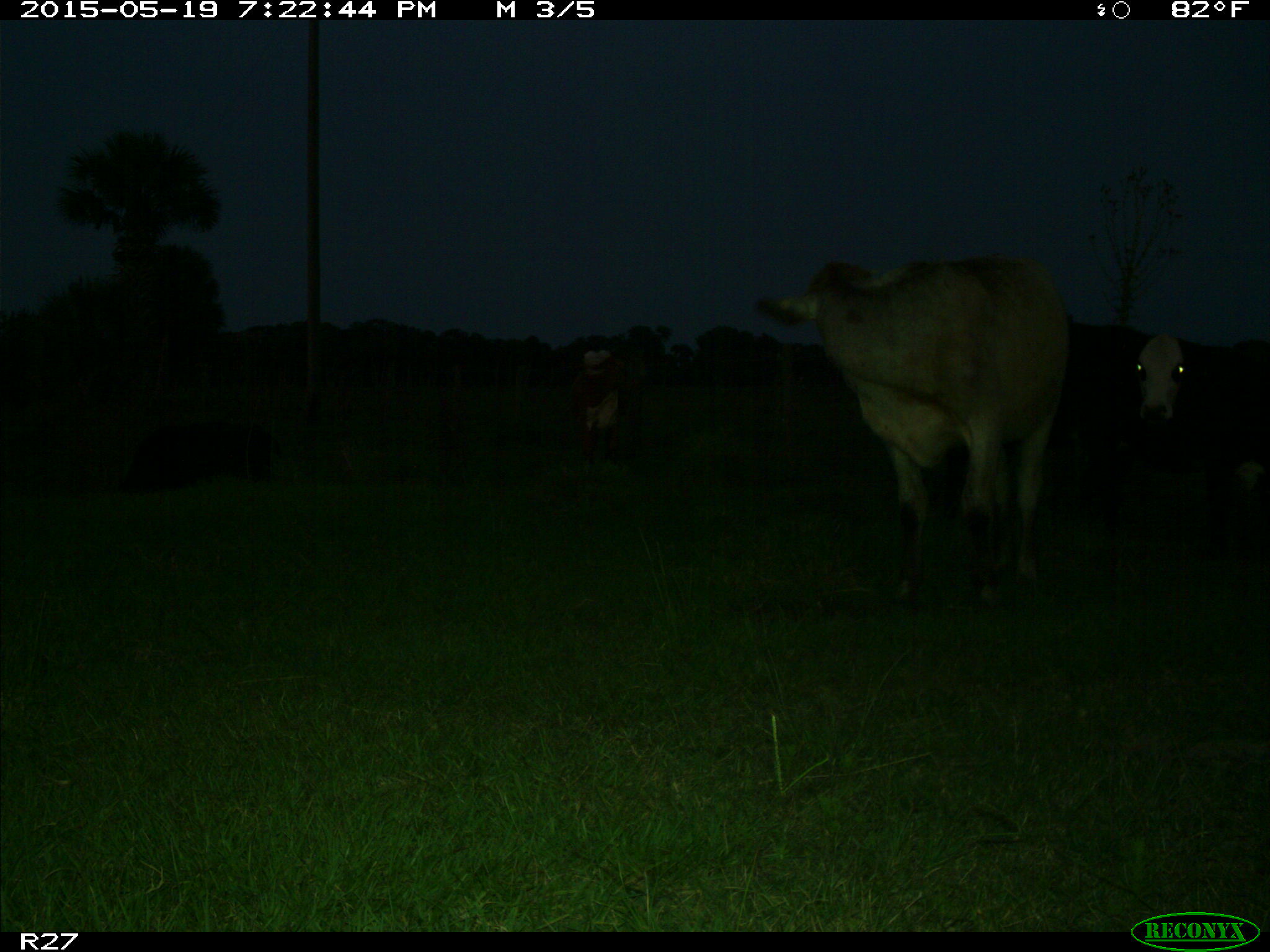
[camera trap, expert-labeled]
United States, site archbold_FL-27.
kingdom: Animalia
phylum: Chordata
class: Mammalia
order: Artiodactyla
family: Bovidae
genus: Bos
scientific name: Bos taurus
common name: domestic cow